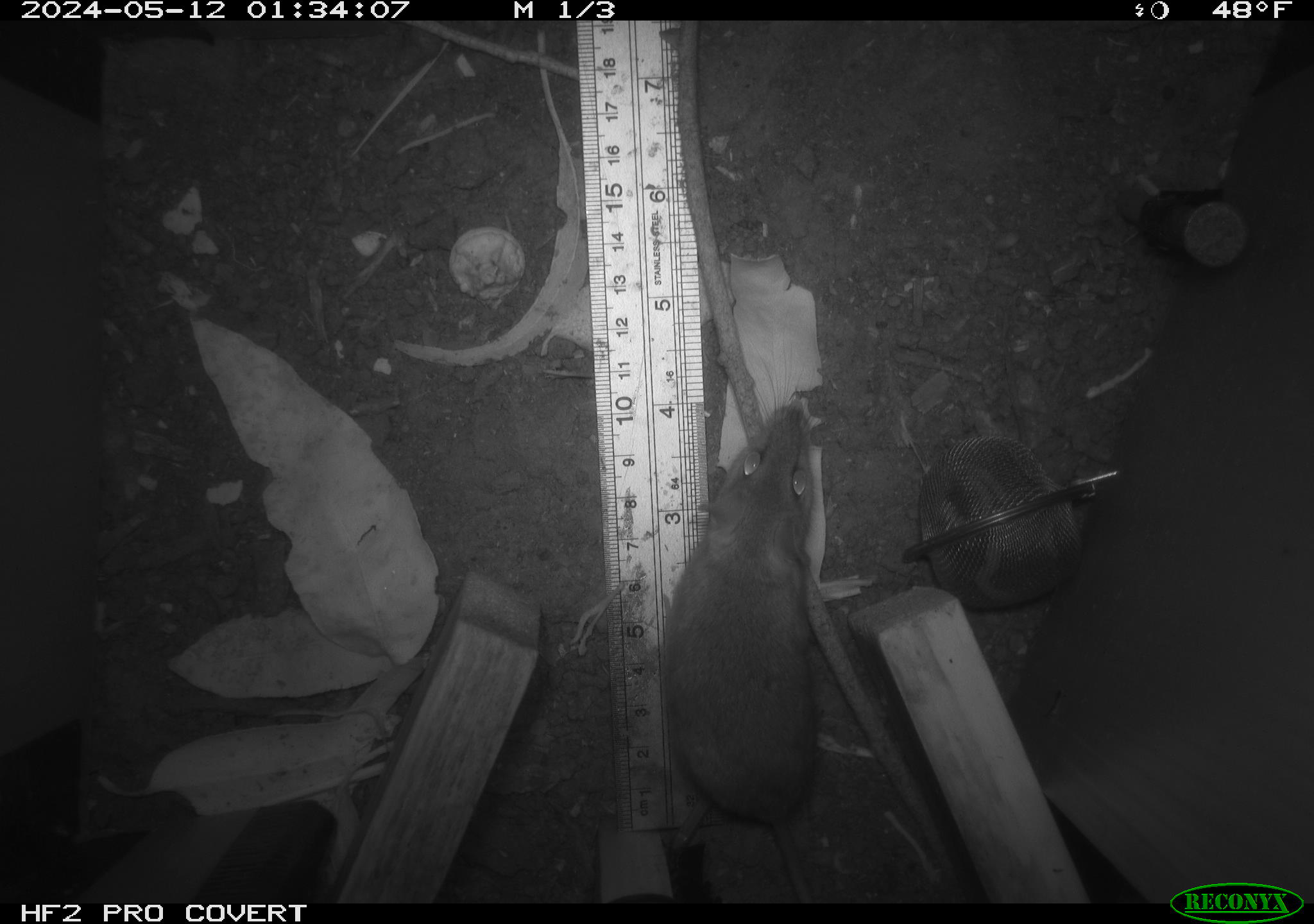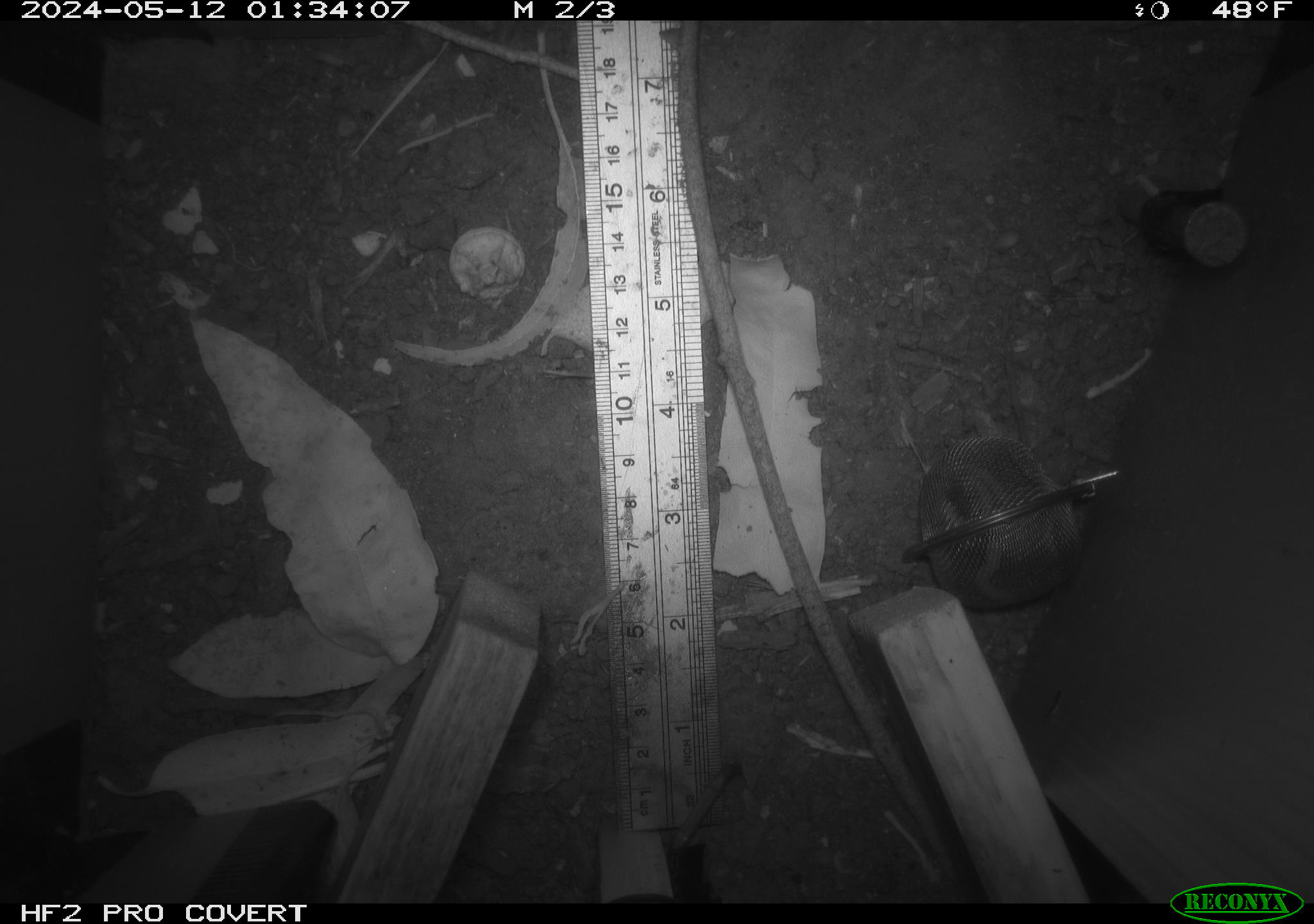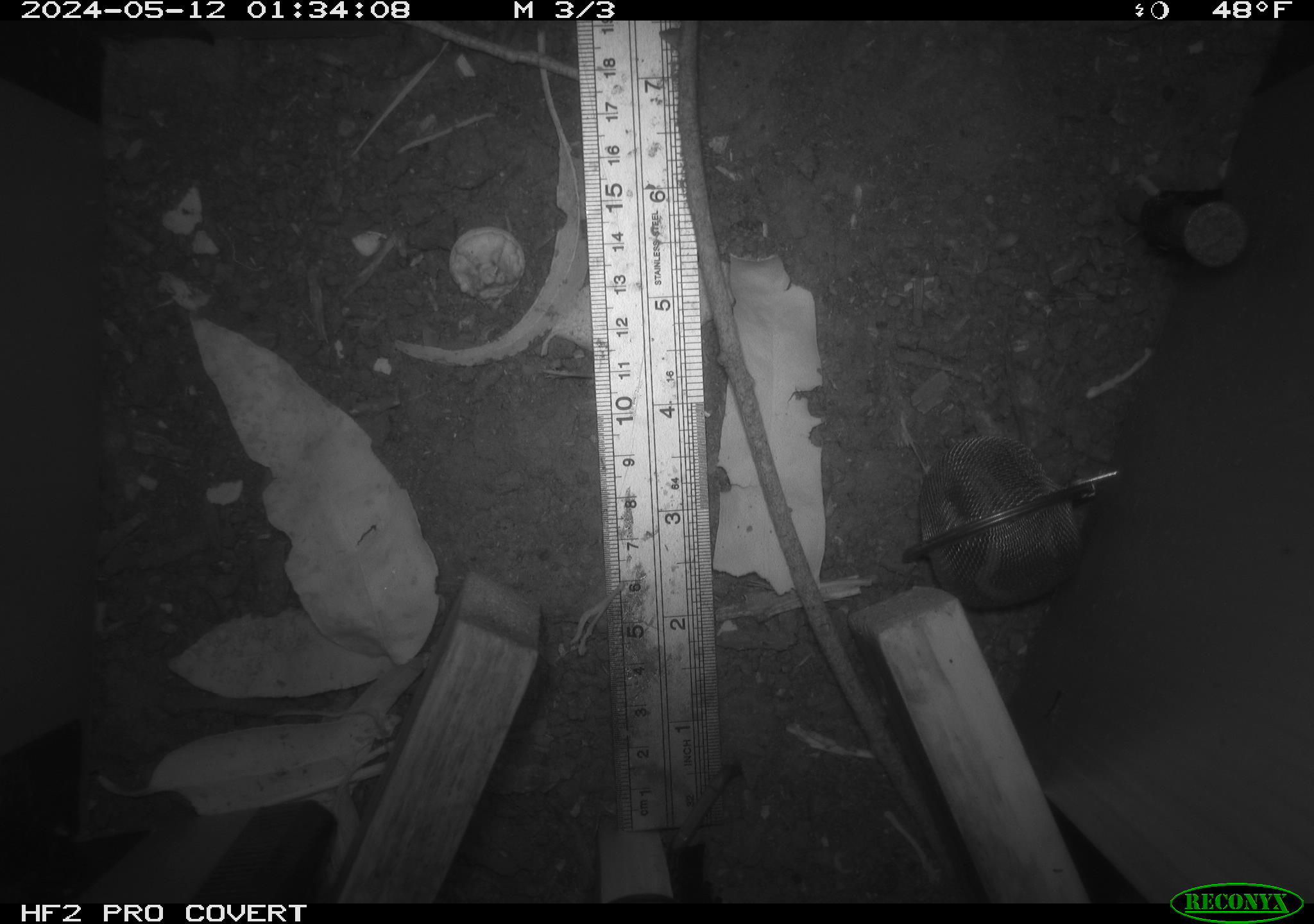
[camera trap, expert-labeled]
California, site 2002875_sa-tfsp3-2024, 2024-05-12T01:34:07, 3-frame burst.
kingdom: Animalia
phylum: Chordata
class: Mammalia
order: Rodentia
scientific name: Rodentia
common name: rodent